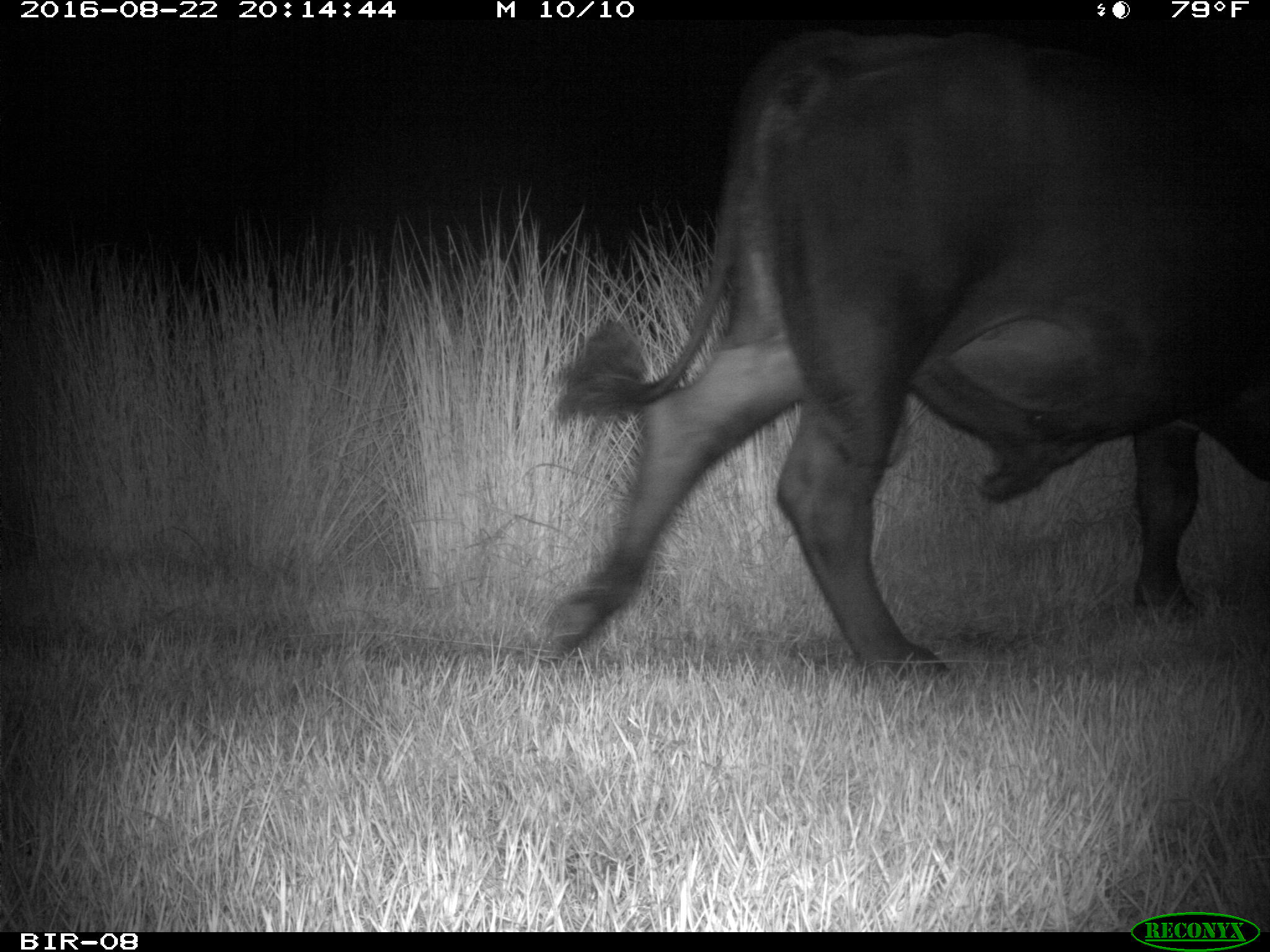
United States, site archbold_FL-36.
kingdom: Animalia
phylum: Chordata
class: Mammalia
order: Artiodactyla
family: Bovidae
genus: Bos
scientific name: Bos taurus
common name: domestic cow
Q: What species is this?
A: Bos taurus (domestic cow).